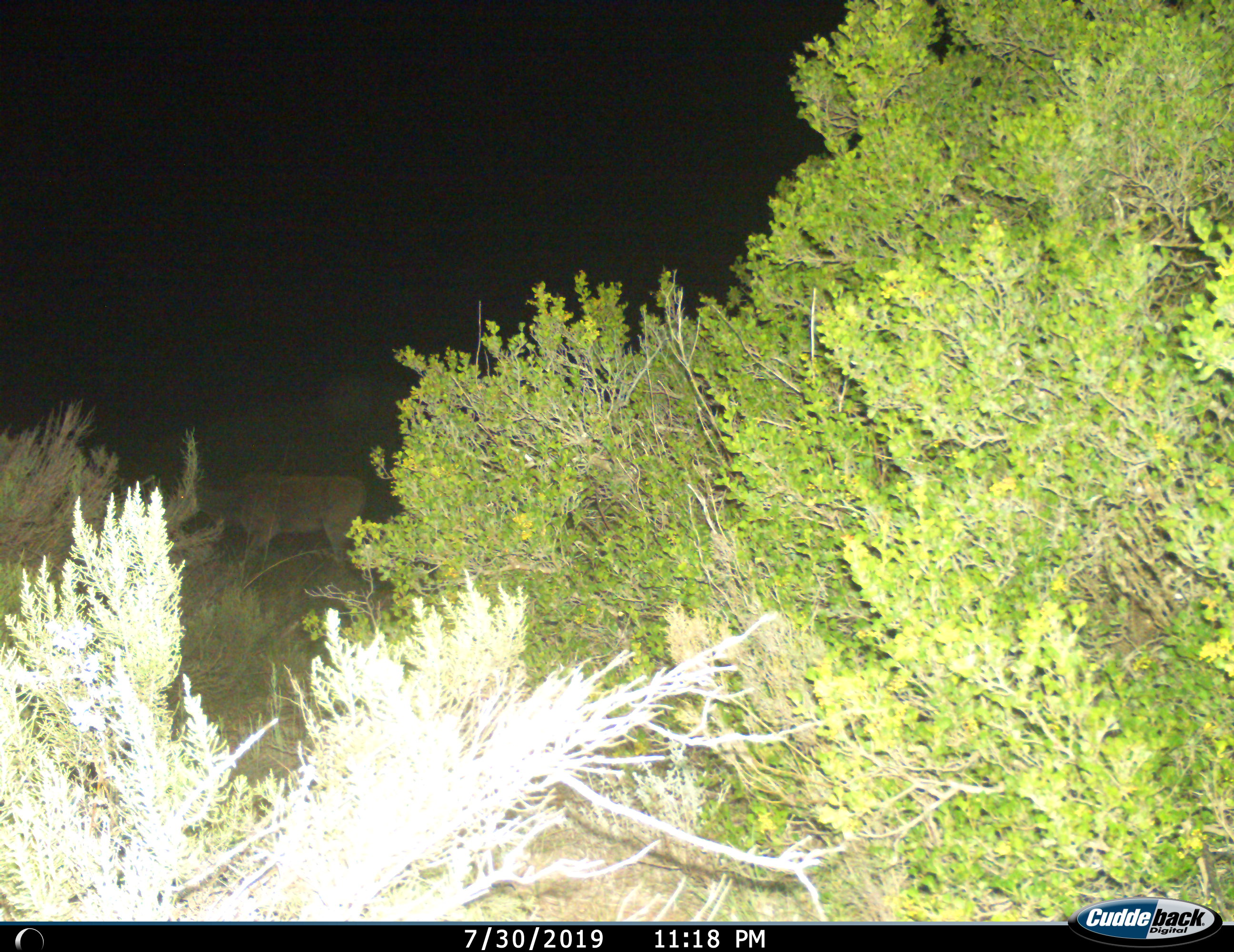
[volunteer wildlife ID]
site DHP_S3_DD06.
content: unidentified animal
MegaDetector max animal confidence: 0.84